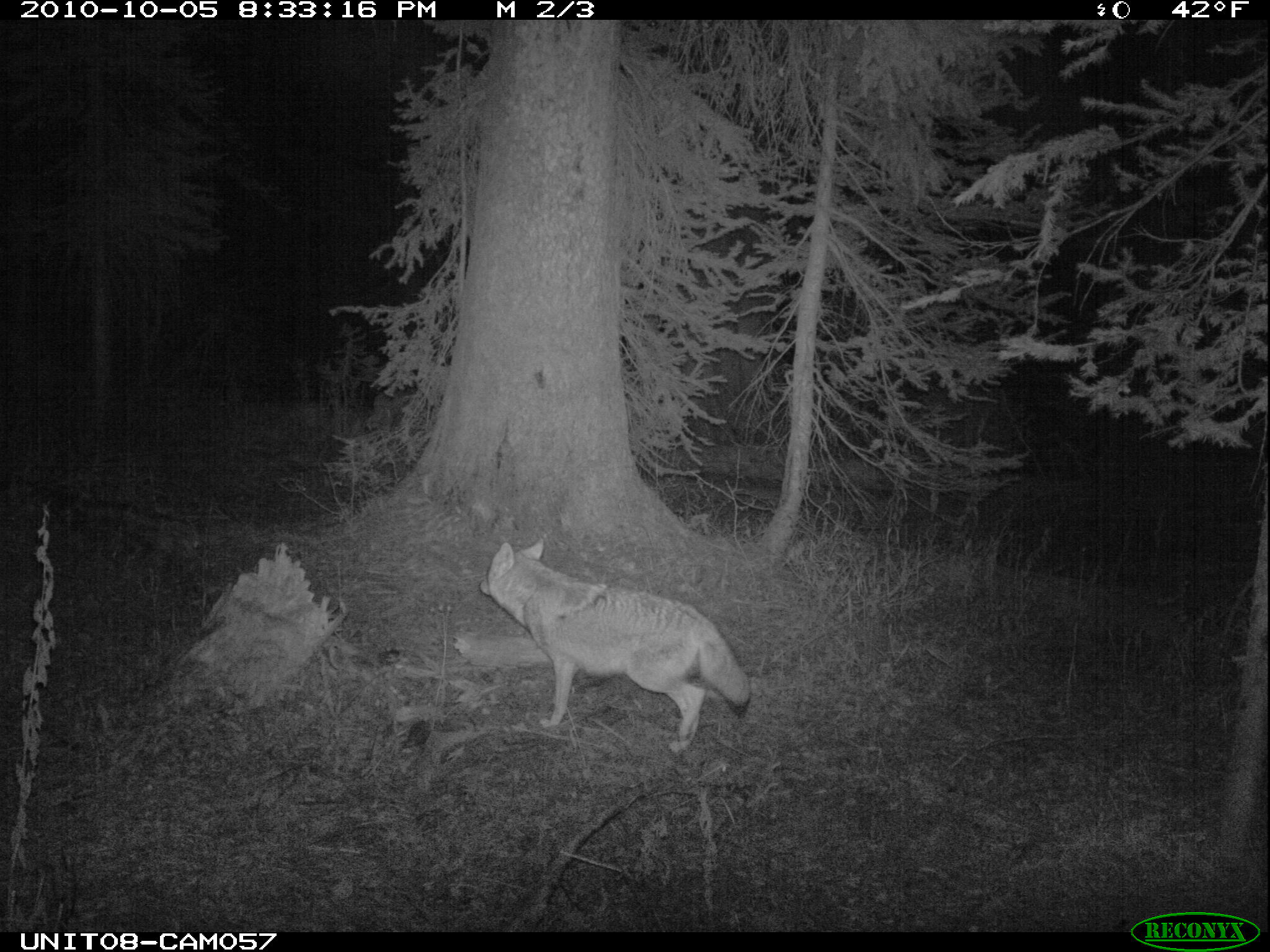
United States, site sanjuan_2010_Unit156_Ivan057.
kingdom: Animalia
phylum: Chordata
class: Mammalia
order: Carnivora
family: Canidae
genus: Canis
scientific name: Canis latrans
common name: coyote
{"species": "Canis latrans (coyote)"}